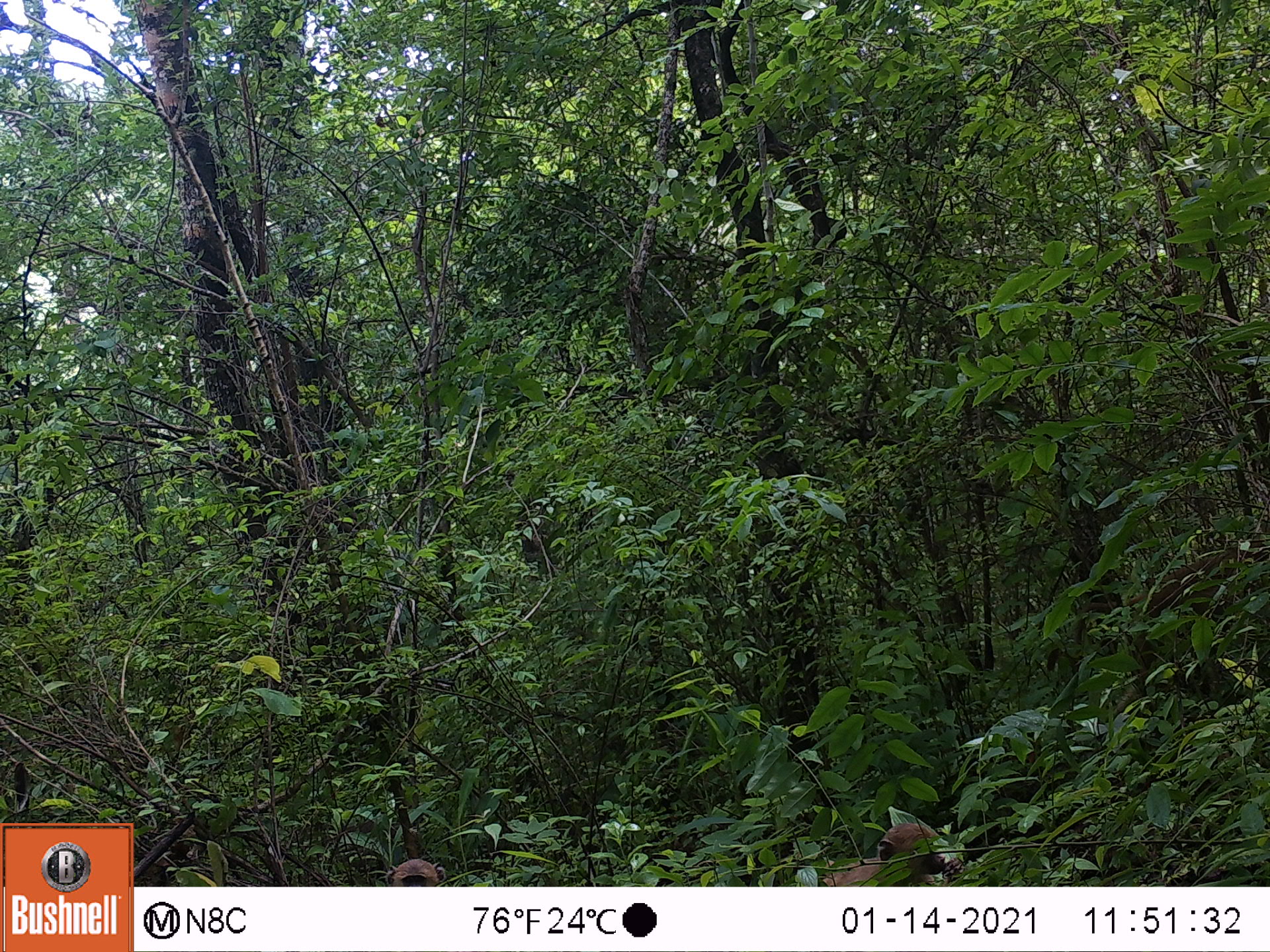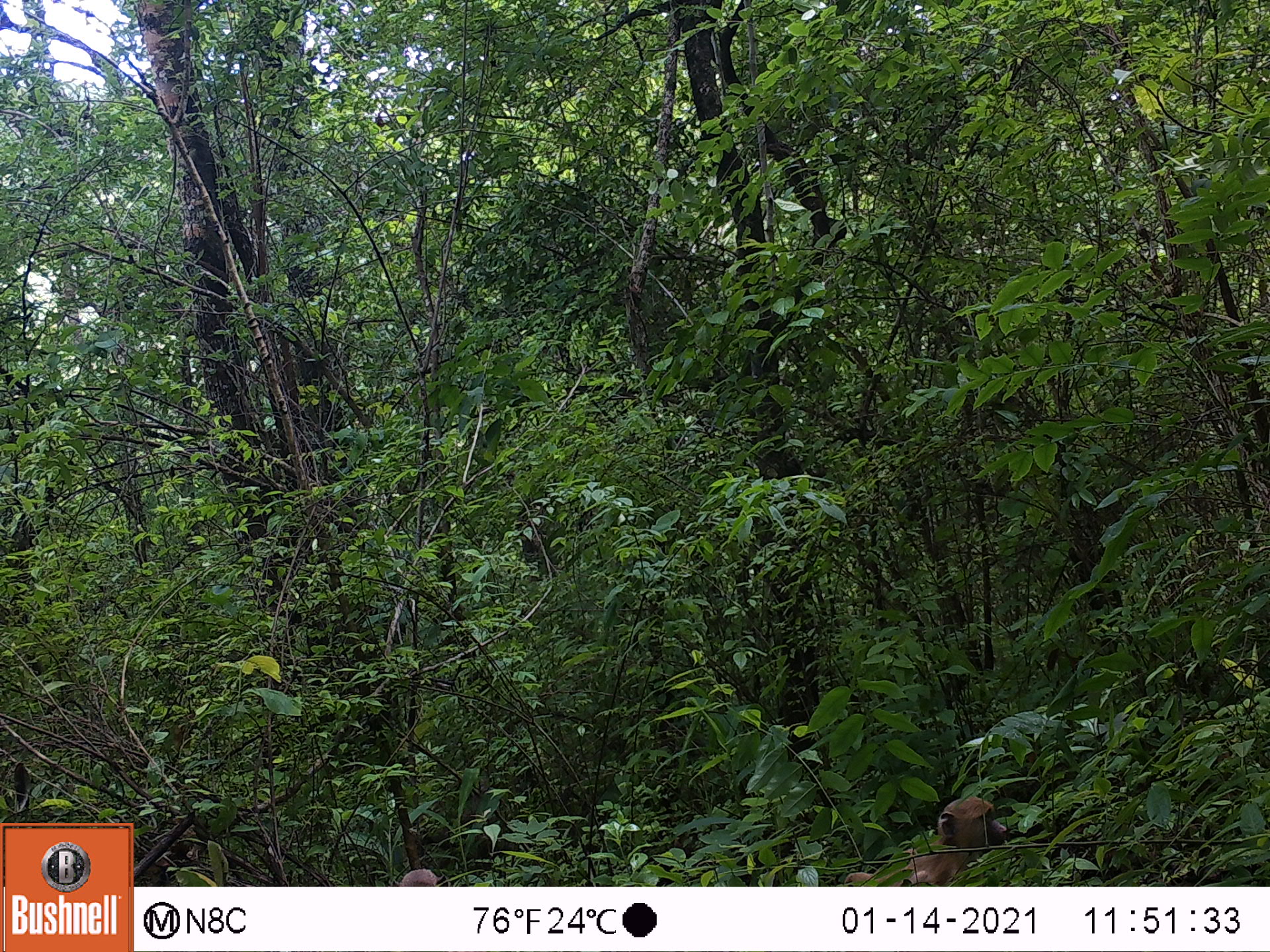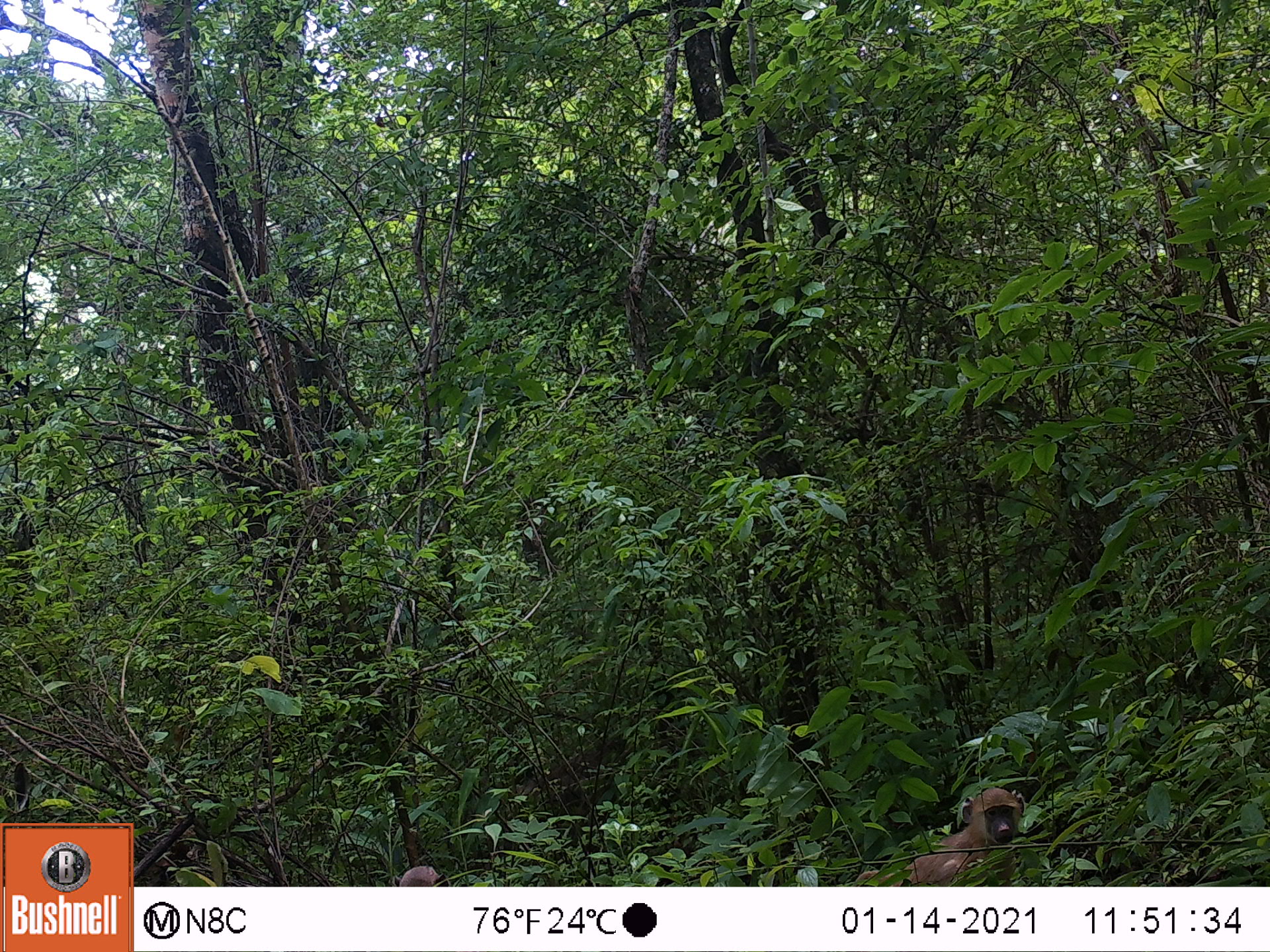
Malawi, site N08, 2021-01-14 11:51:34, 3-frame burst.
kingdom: Animalia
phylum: Chordata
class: Mammalia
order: Primates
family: Cercopithecidae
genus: Papio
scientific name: Papio cynocephalus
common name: yellow baboon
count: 2